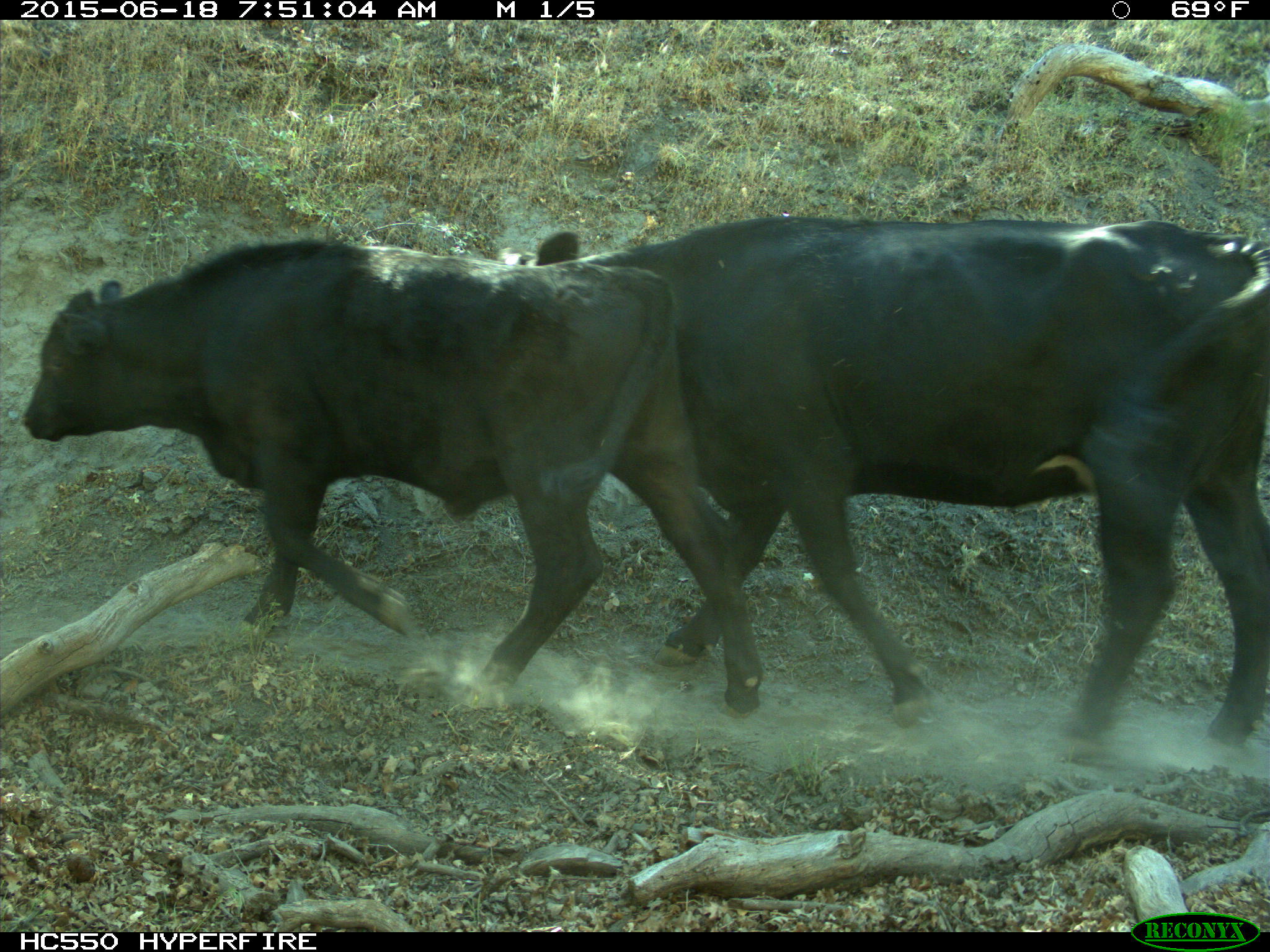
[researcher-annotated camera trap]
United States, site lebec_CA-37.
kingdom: Animalia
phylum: Chordata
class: Mammalia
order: Artiodactyla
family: Bovidae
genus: Bos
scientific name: Bos taurus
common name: domestic cow